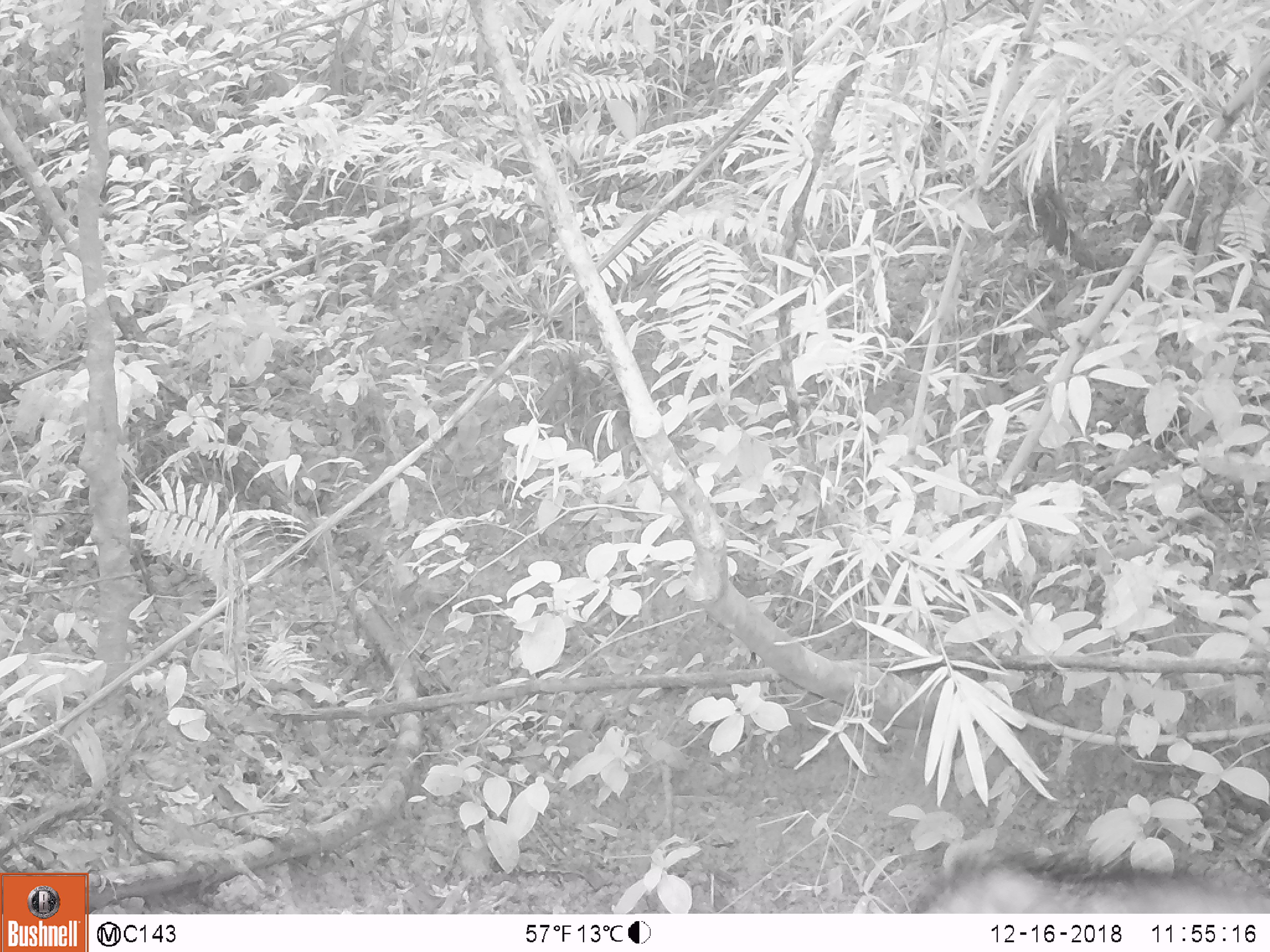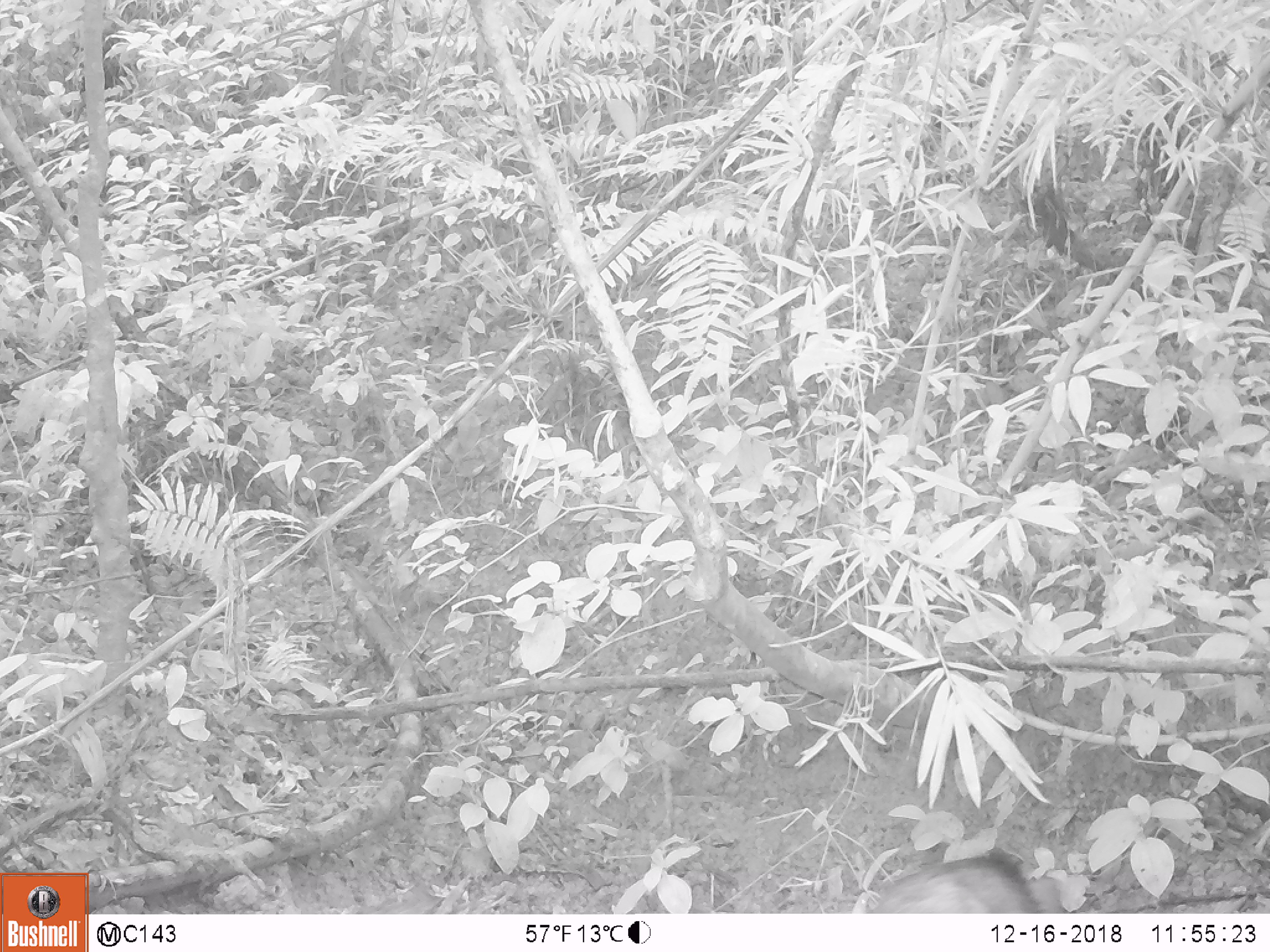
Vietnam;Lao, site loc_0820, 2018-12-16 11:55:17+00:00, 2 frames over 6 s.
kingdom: Animalia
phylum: Chordata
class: Mammalia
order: Artiodactyla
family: Suidae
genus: Sus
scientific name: Sus scrofa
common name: eurasian wild pig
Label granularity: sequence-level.